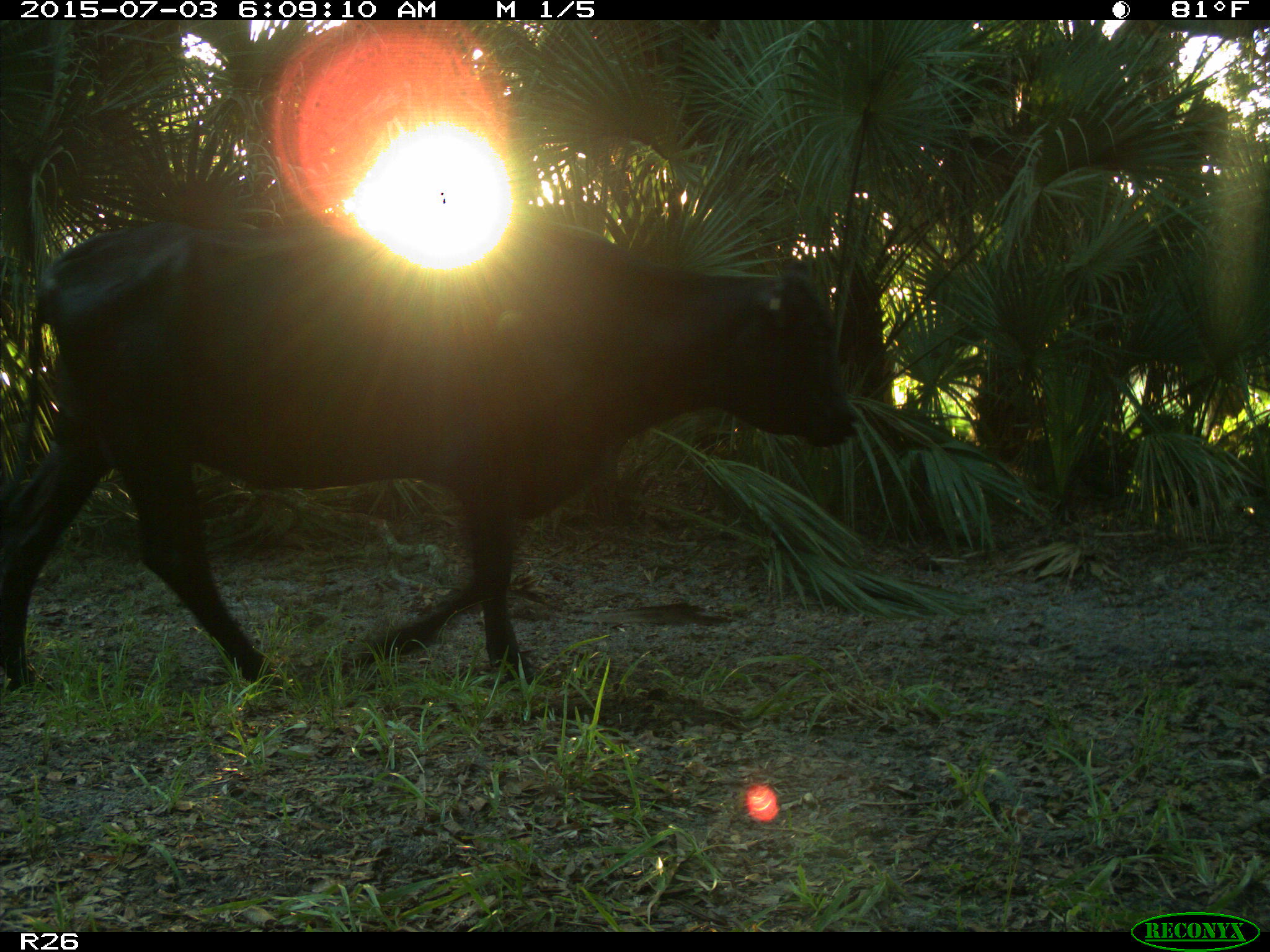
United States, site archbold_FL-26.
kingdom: Animalia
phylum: Chordata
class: Mammalia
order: Artiodactyla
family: Bovidae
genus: Bos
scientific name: Bos taurus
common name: domestic cow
Bos taurus (domestic cow).